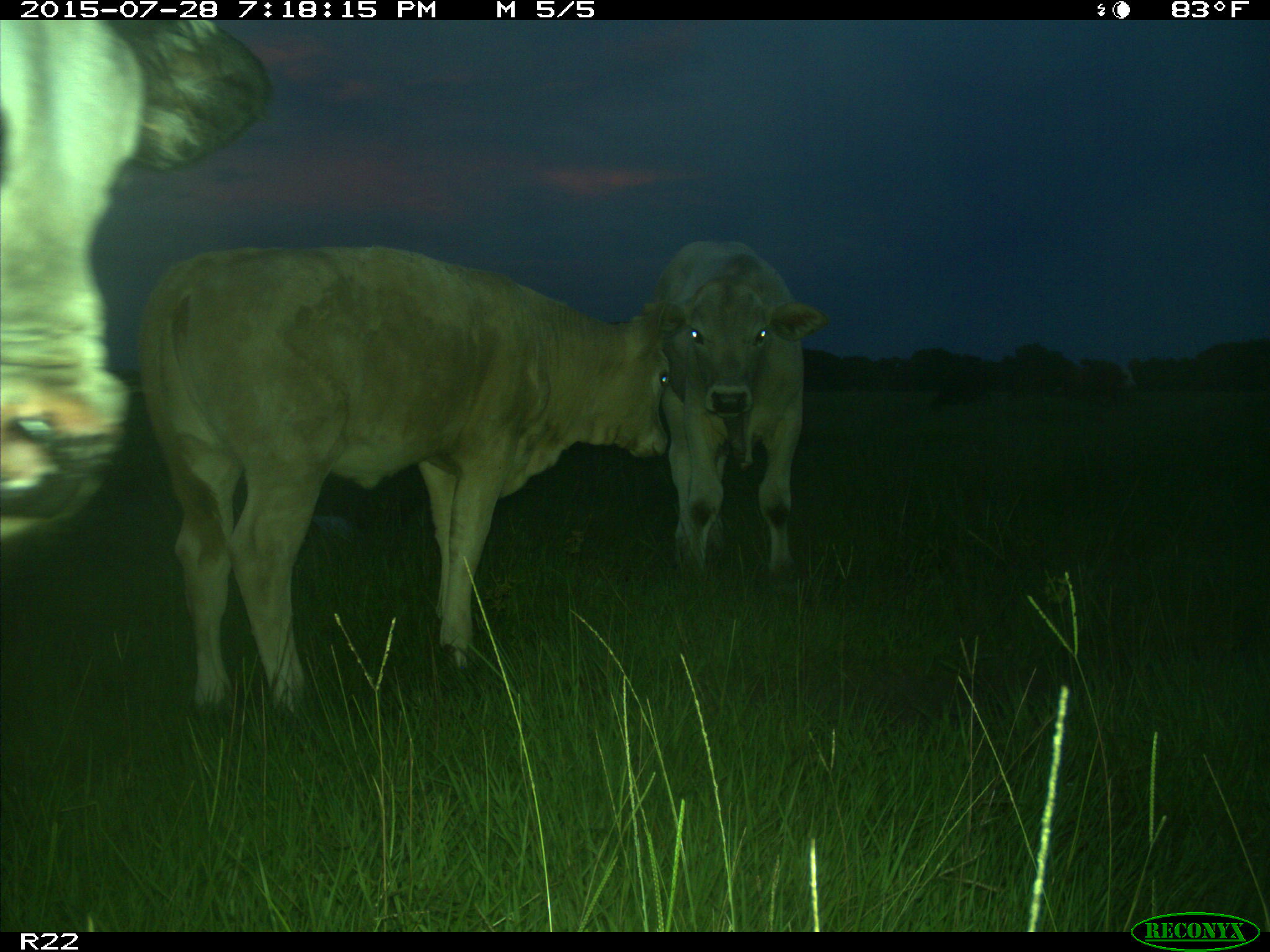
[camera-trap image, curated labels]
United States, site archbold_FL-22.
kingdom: Animalia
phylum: Chordata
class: Mammalia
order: Artiodactyla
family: Bovidae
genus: Bos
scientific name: Bos taurus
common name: domestic cow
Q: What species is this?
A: Bos taurus (domestic cow).